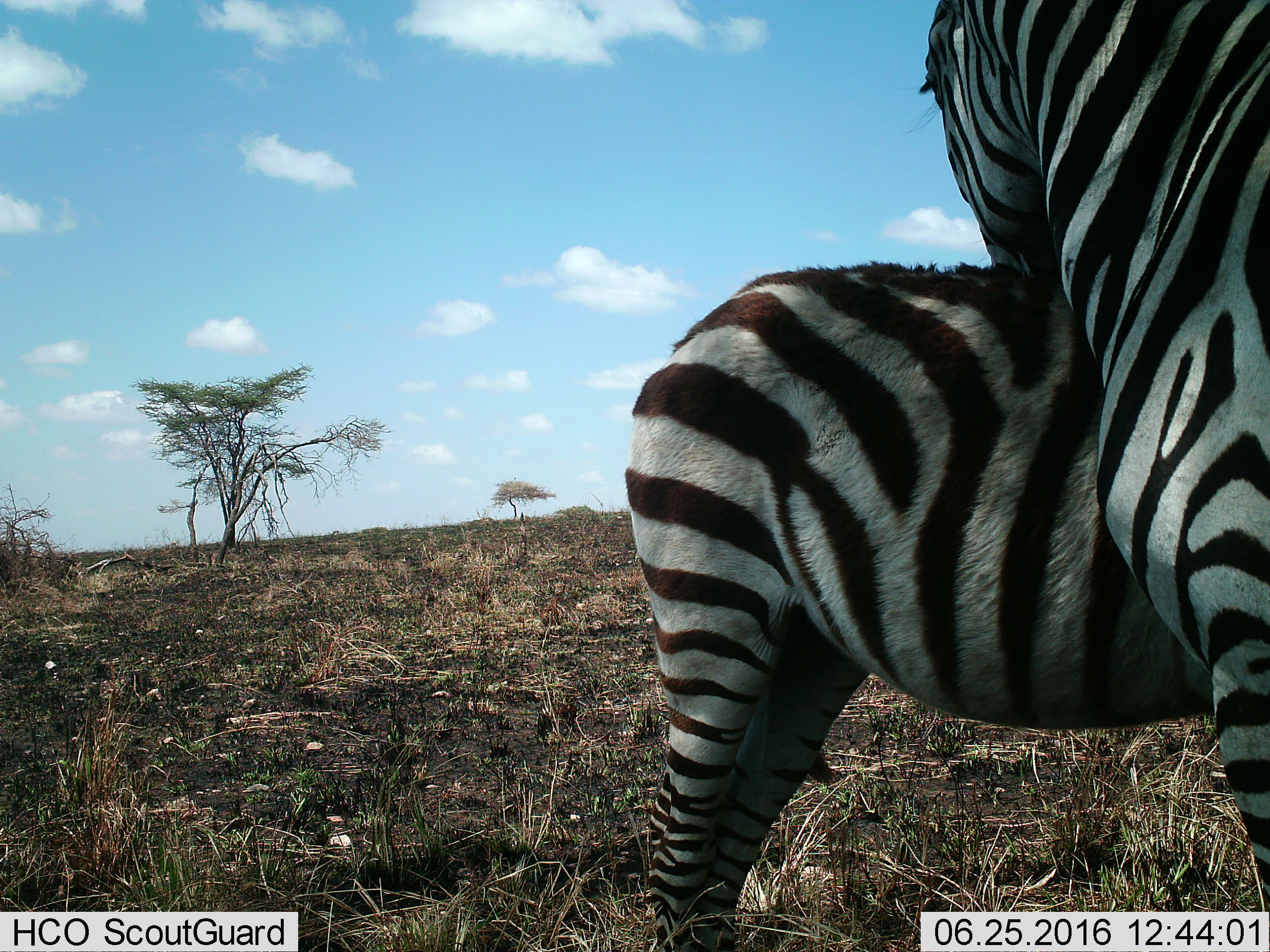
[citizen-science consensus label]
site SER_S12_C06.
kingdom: Animalia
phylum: Chordata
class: Mammalia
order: Perissodactyla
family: Equidae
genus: Equus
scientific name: Equus quagga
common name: plains zebra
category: zebraplains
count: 2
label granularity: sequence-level